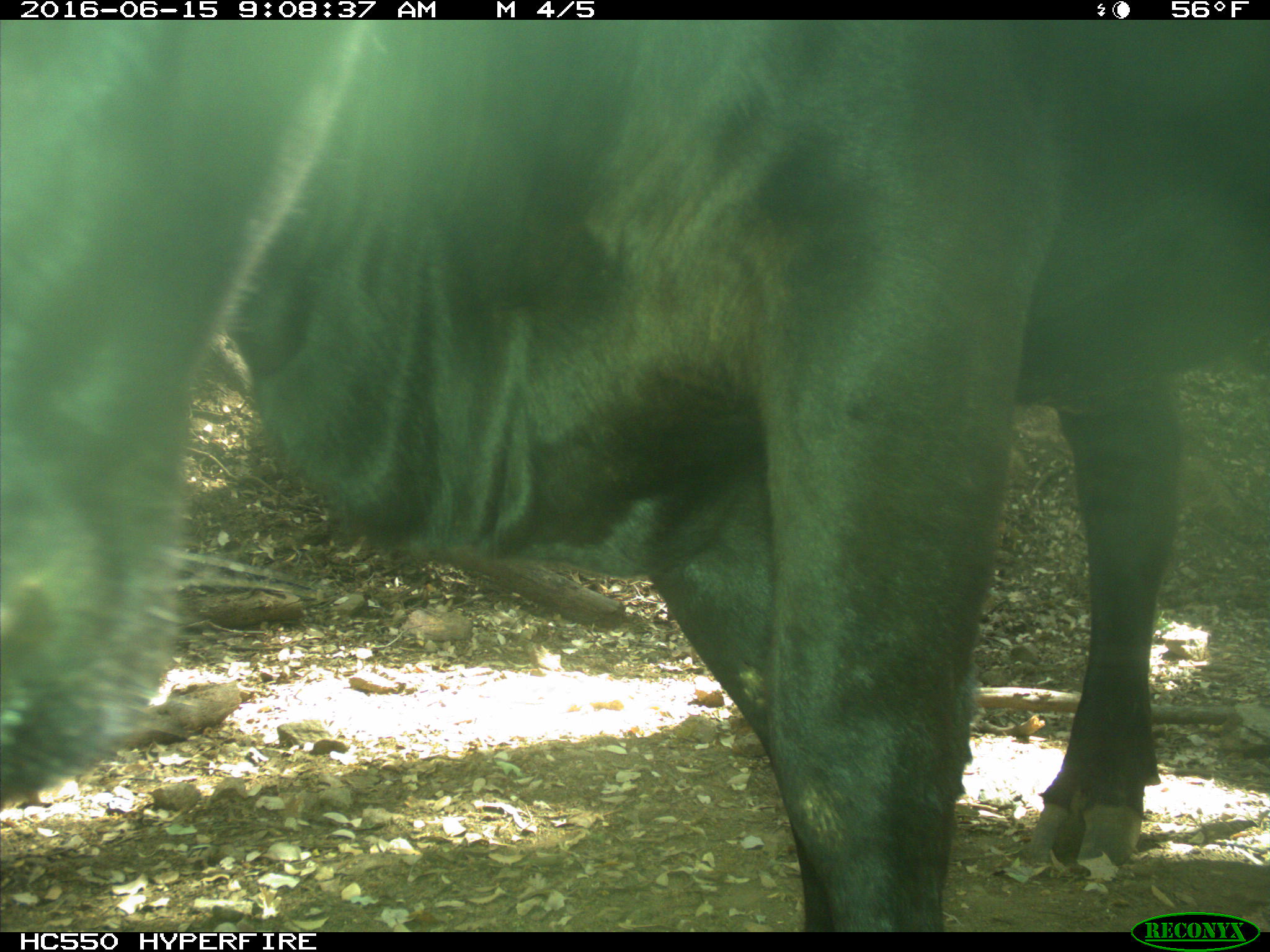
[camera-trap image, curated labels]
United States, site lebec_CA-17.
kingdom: Animalia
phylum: Chordata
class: Mammalia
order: Artiodactyla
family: Bovidae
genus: Bos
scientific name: Bos taurus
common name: domestic cow